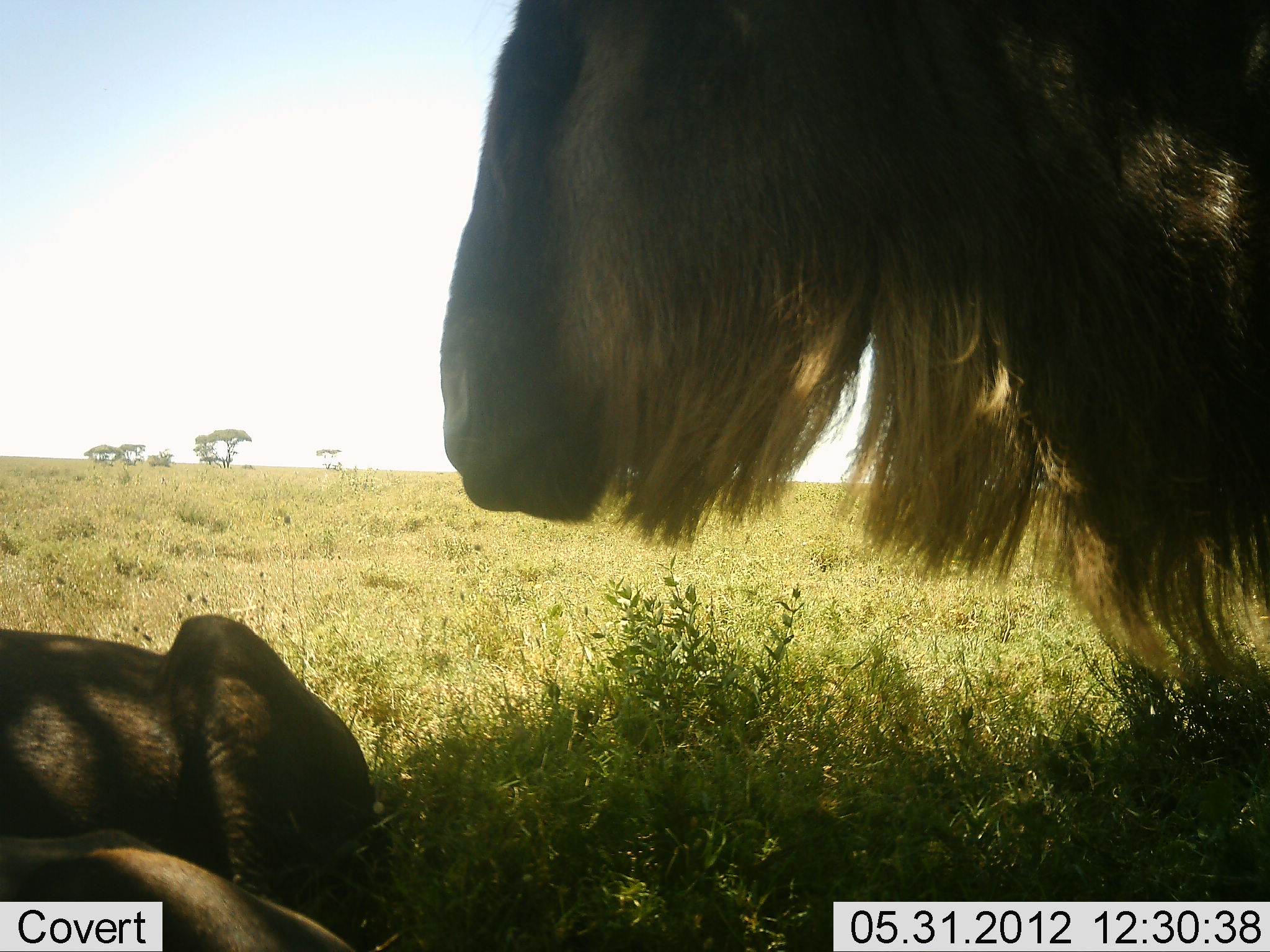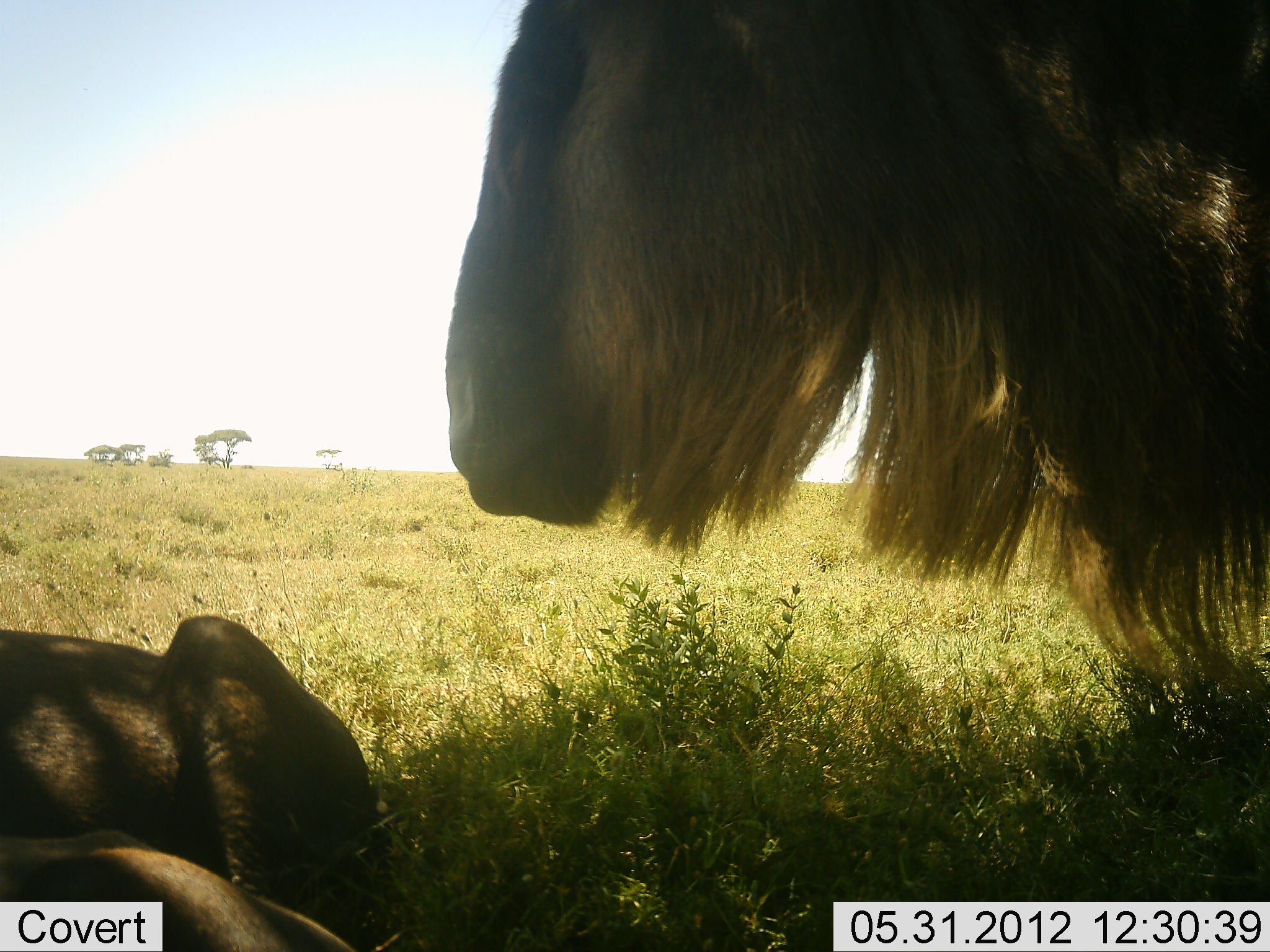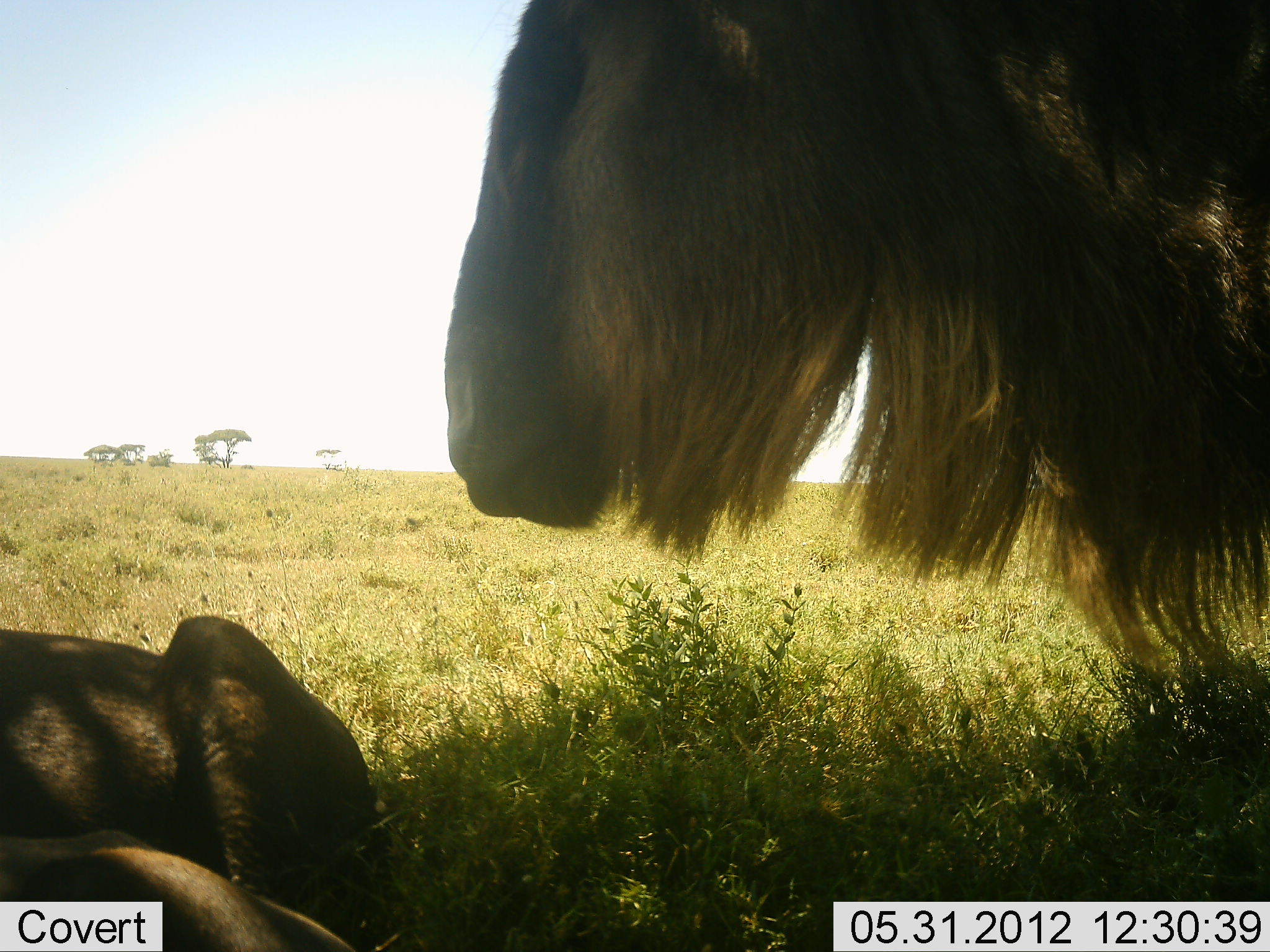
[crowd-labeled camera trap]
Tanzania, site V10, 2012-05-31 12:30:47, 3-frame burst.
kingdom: Animalia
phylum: Chordata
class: Mammalia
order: Artiodactyla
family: Bovidae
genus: Connochaetes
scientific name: Connochaetes taurinus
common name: blue wildebeest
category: wildebeest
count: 2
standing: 90%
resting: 100%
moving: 0%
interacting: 0%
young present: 10%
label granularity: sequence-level